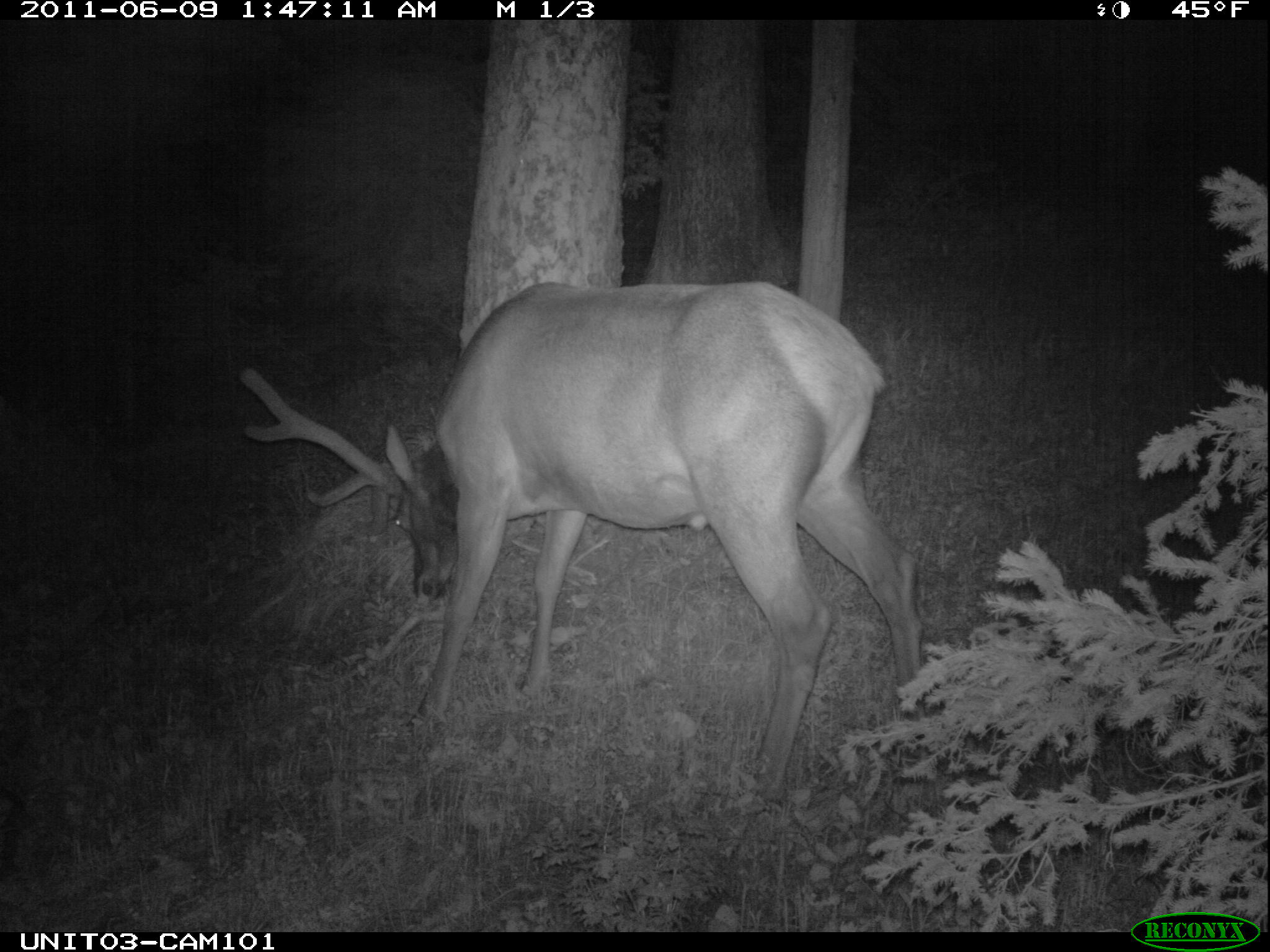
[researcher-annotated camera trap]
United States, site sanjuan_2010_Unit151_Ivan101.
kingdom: Animalia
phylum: Chordata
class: Mammalia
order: Artiodactyla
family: Cervidae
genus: Cervus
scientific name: Cervus elaphus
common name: red deer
Cervus elaphus (red deer).